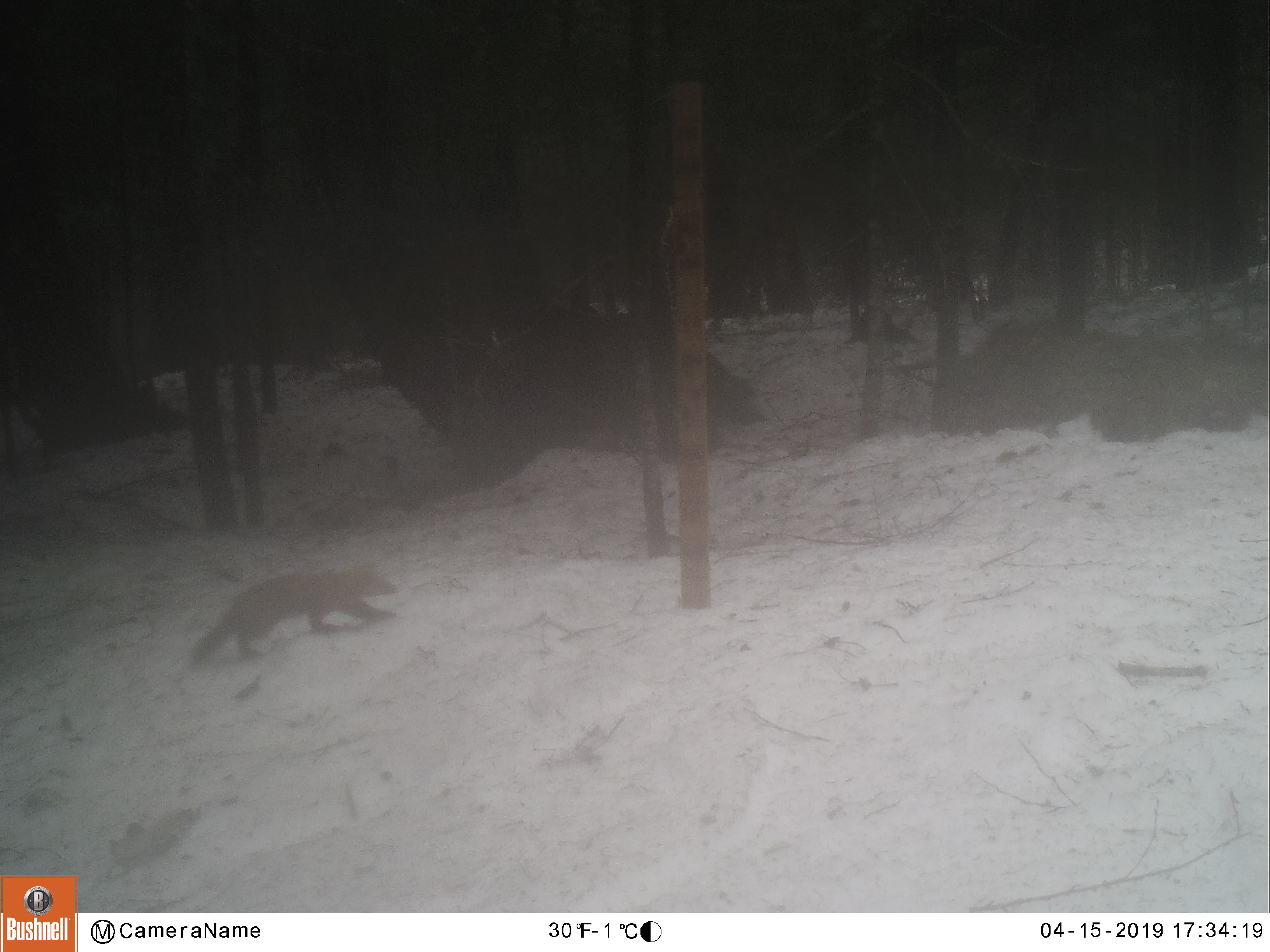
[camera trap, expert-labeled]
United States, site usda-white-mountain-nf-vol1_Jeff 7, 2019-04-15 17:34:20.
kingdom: Animalia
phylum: Chordata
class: Mammalia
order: Carnivora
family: Mustelidae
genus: Martes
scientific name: Martes americana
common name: american marten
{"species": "american marten (Martes americana)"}